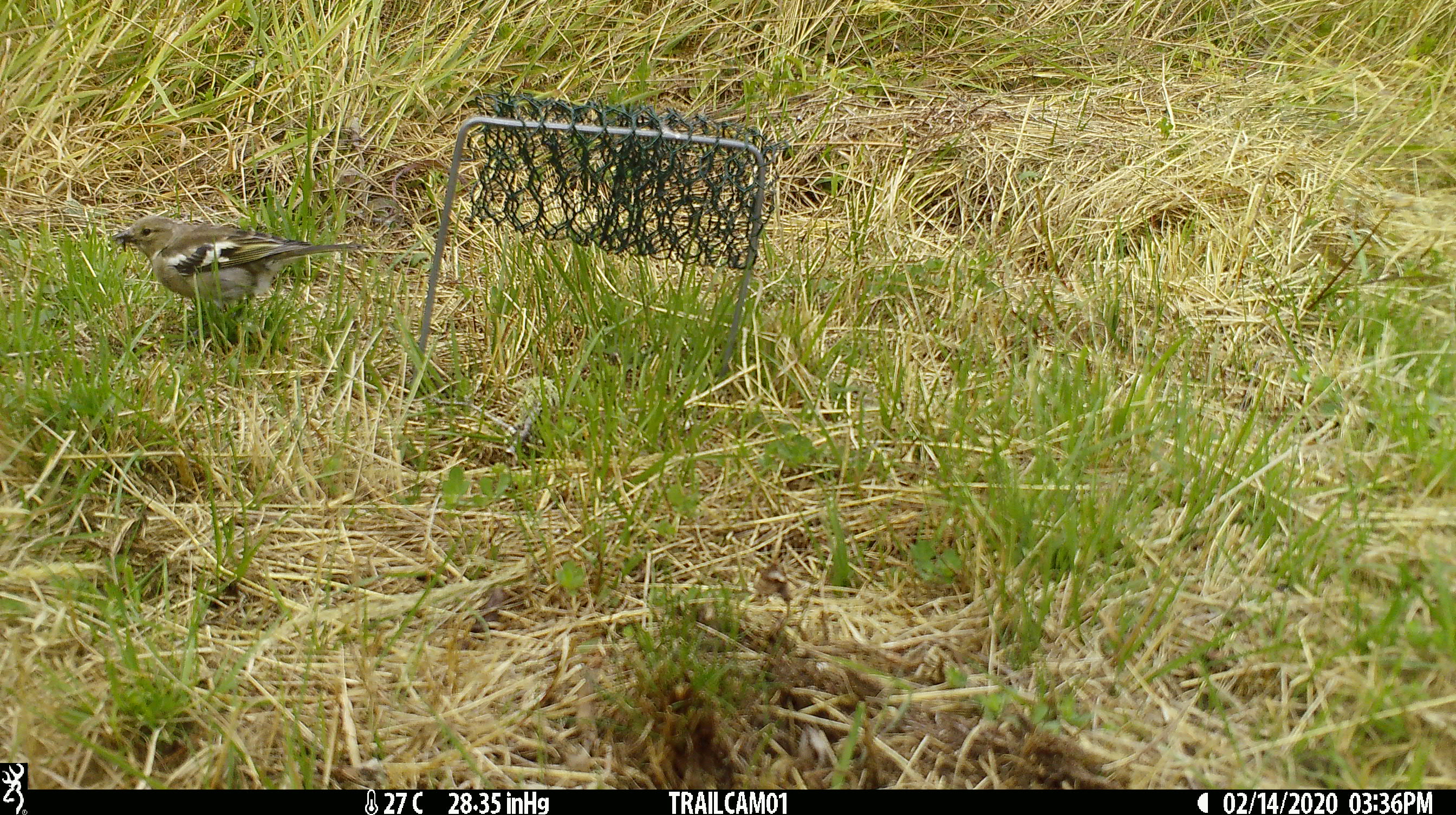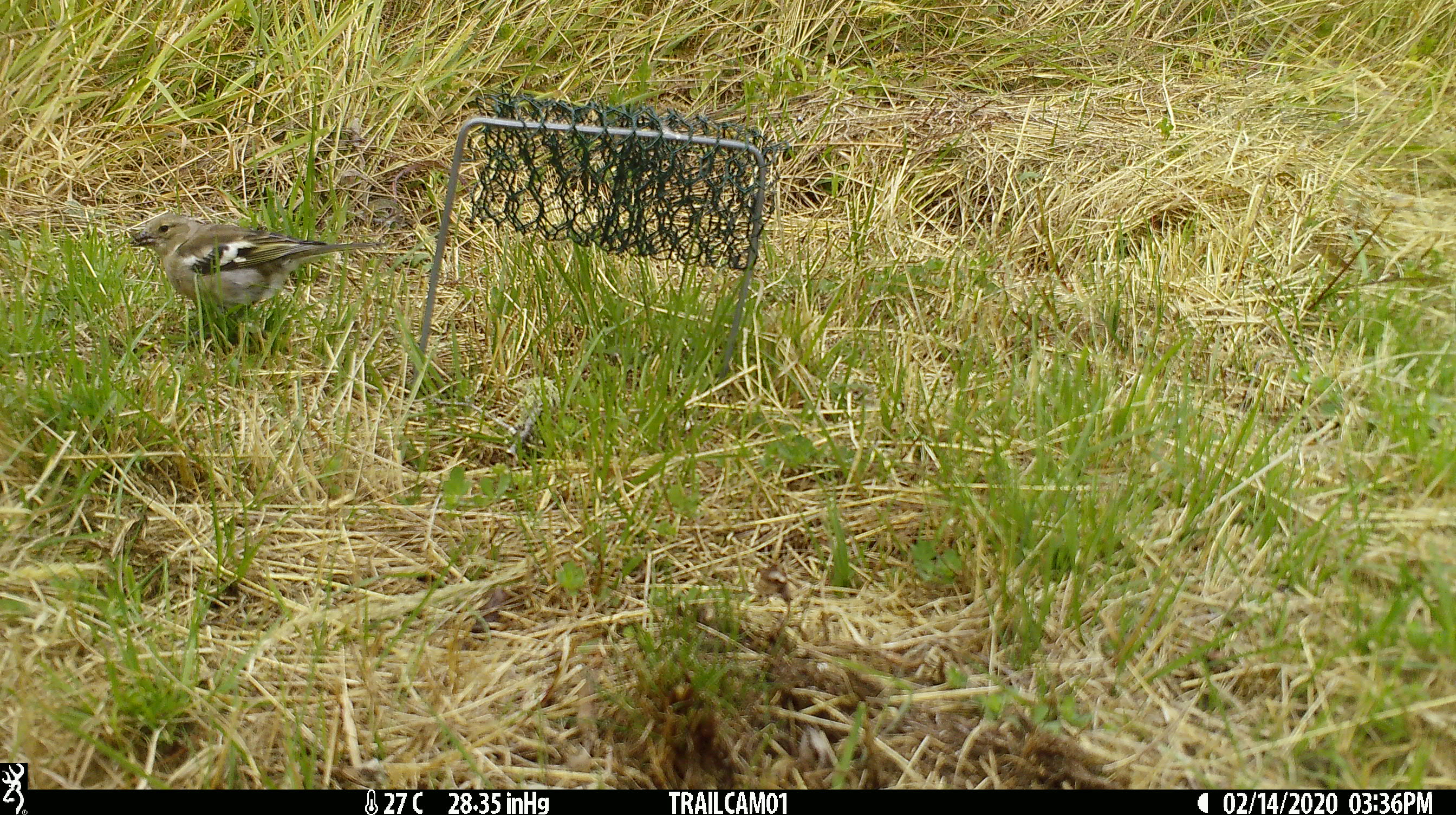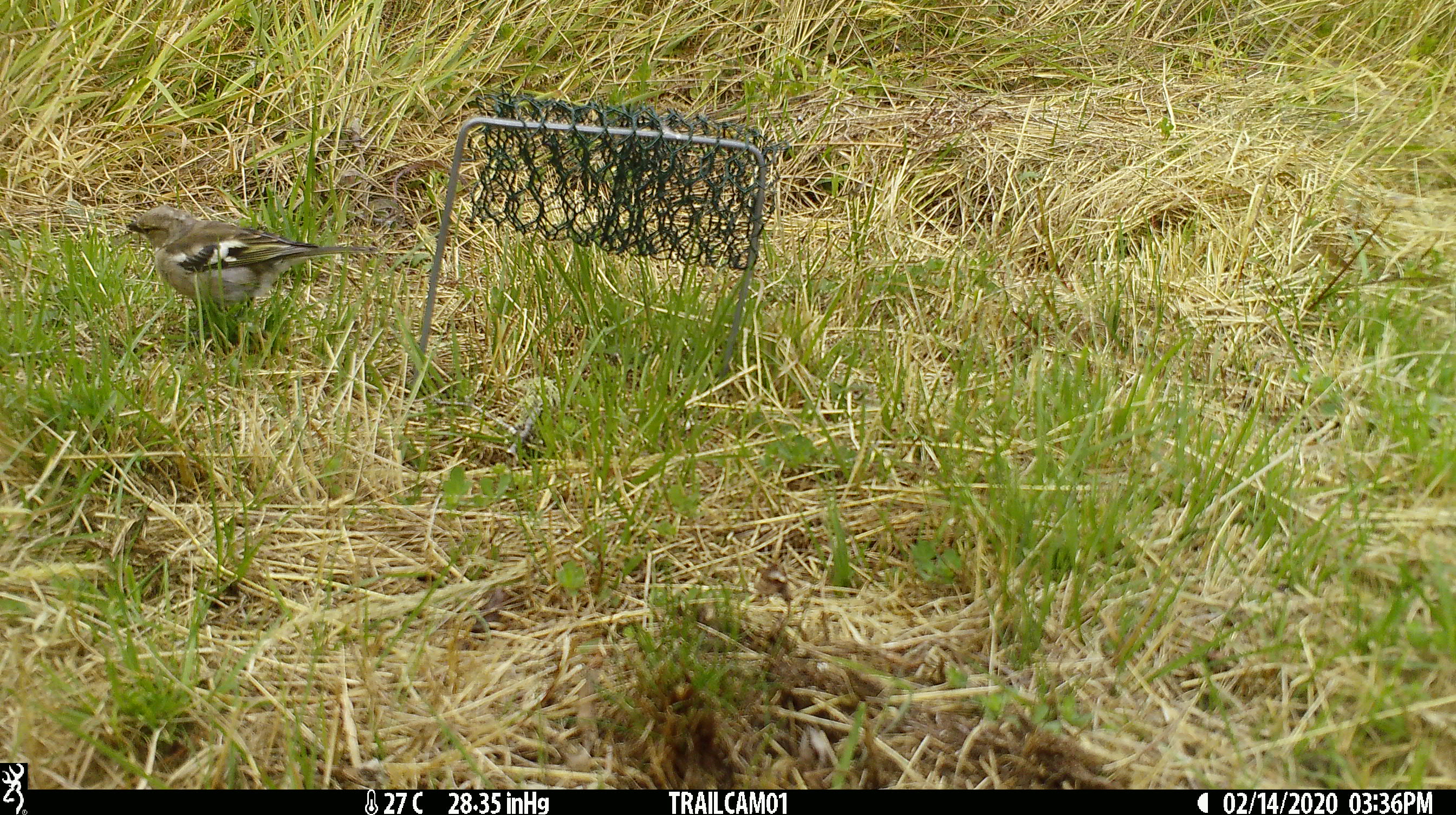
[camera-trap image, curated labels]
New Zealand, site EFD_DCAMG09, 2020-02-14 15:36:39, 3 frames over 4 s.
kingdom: Animalia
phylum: Chordata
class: Aves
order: Passeriformes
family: Fringillidae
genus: Fringilla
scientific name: Fringilla coelebs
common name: common chaffinch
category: chaffinch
Chaffinch (common chaffinch) (Fringilla coelebs).